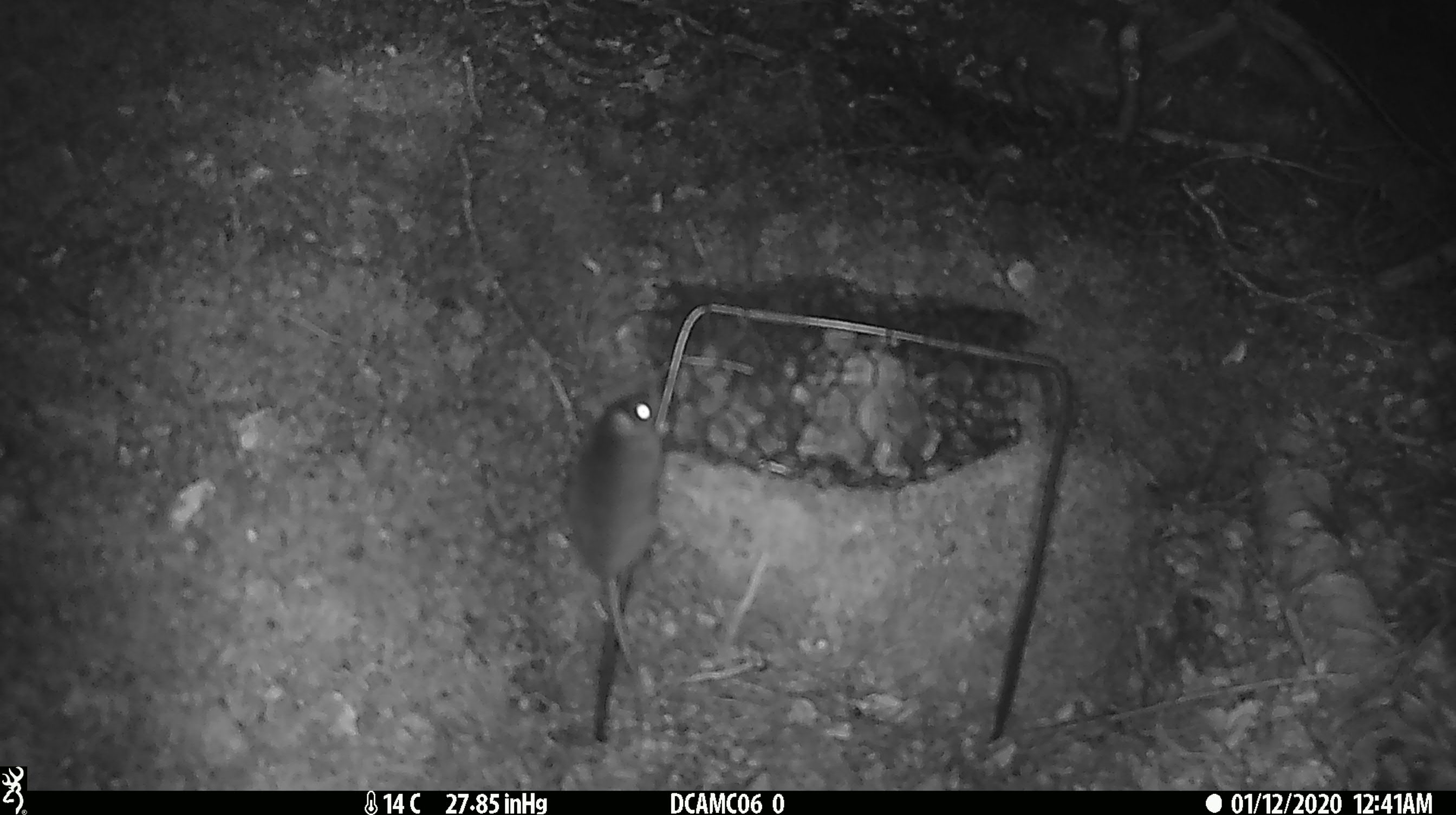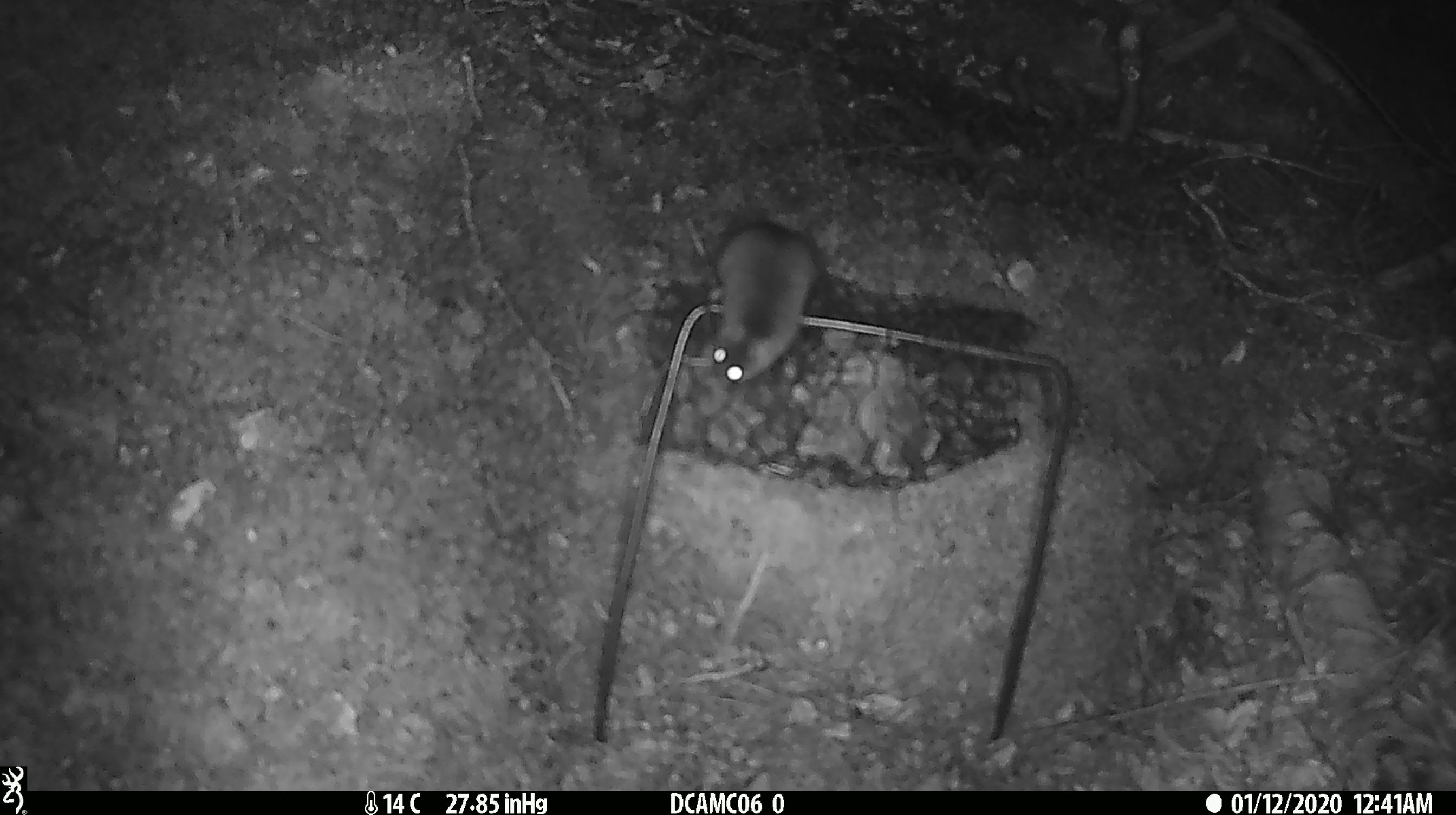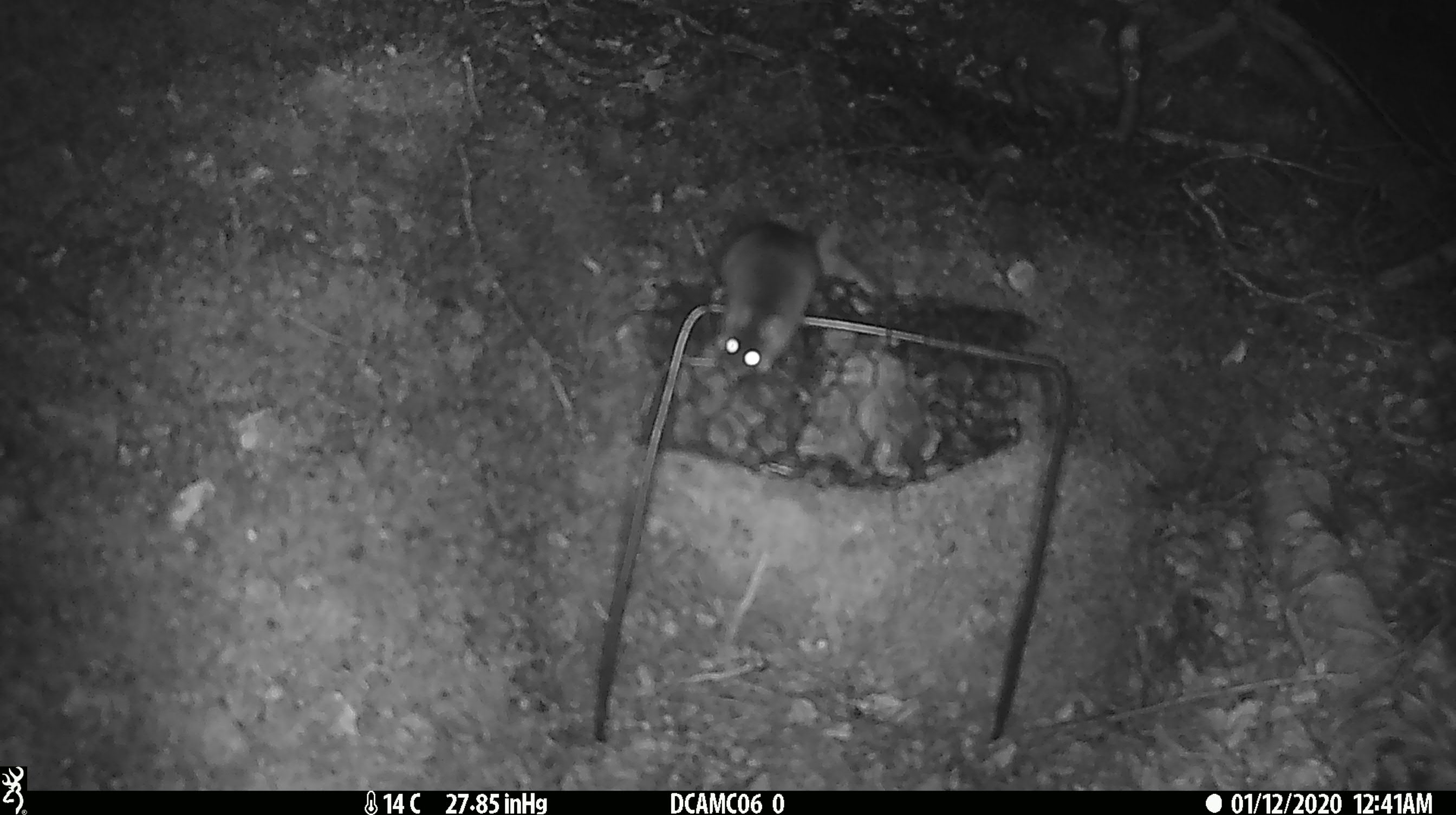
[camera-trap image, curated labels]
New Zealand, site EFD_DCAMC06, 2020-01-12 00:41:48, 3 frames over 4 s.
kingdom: Animalia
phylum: Chordata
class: Mammalia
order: Rodentia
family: Muridae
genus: Mus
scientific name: Mus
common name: mouse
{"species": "mouse (Mus)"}